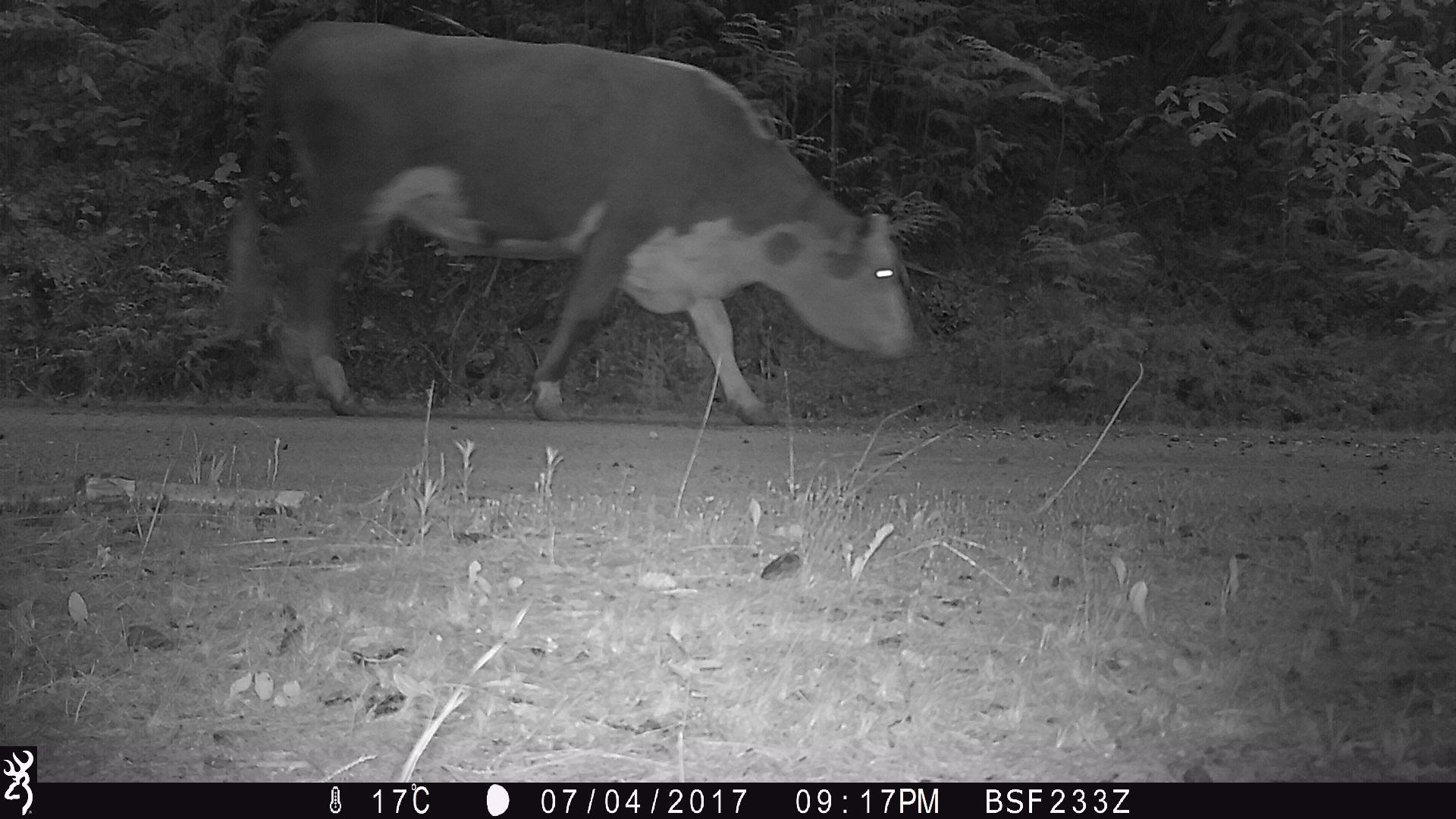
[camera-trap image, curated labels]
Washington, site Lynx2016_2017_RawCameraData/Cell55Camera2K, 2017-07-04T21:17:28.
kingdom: Animalia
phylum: Chordata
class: Mammalia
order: Artiodactyla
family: Bovidae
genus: Bos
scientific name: Bos taurus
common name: domestic cattle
Domestic cattle (Bos taurus). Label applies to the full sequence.